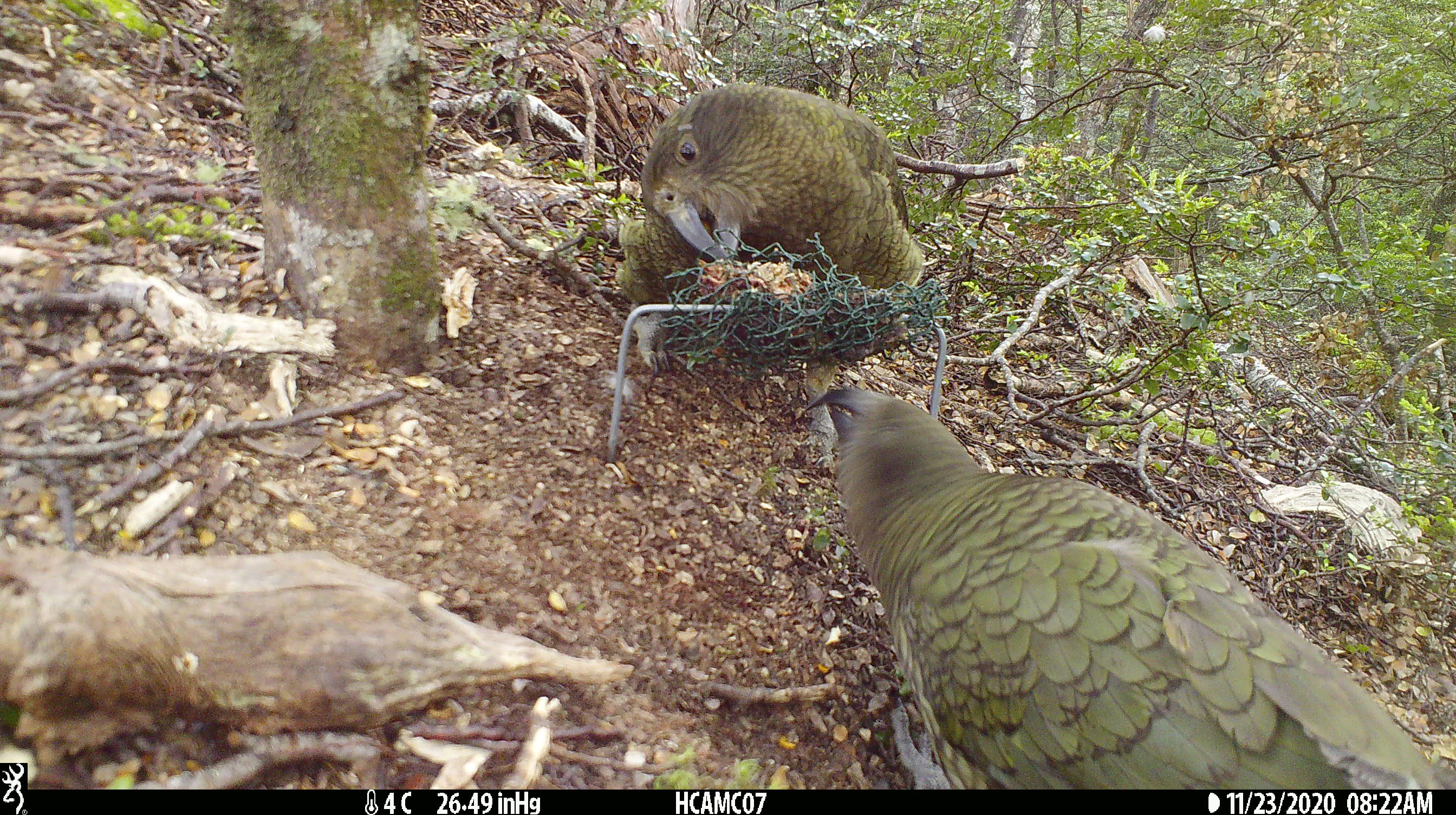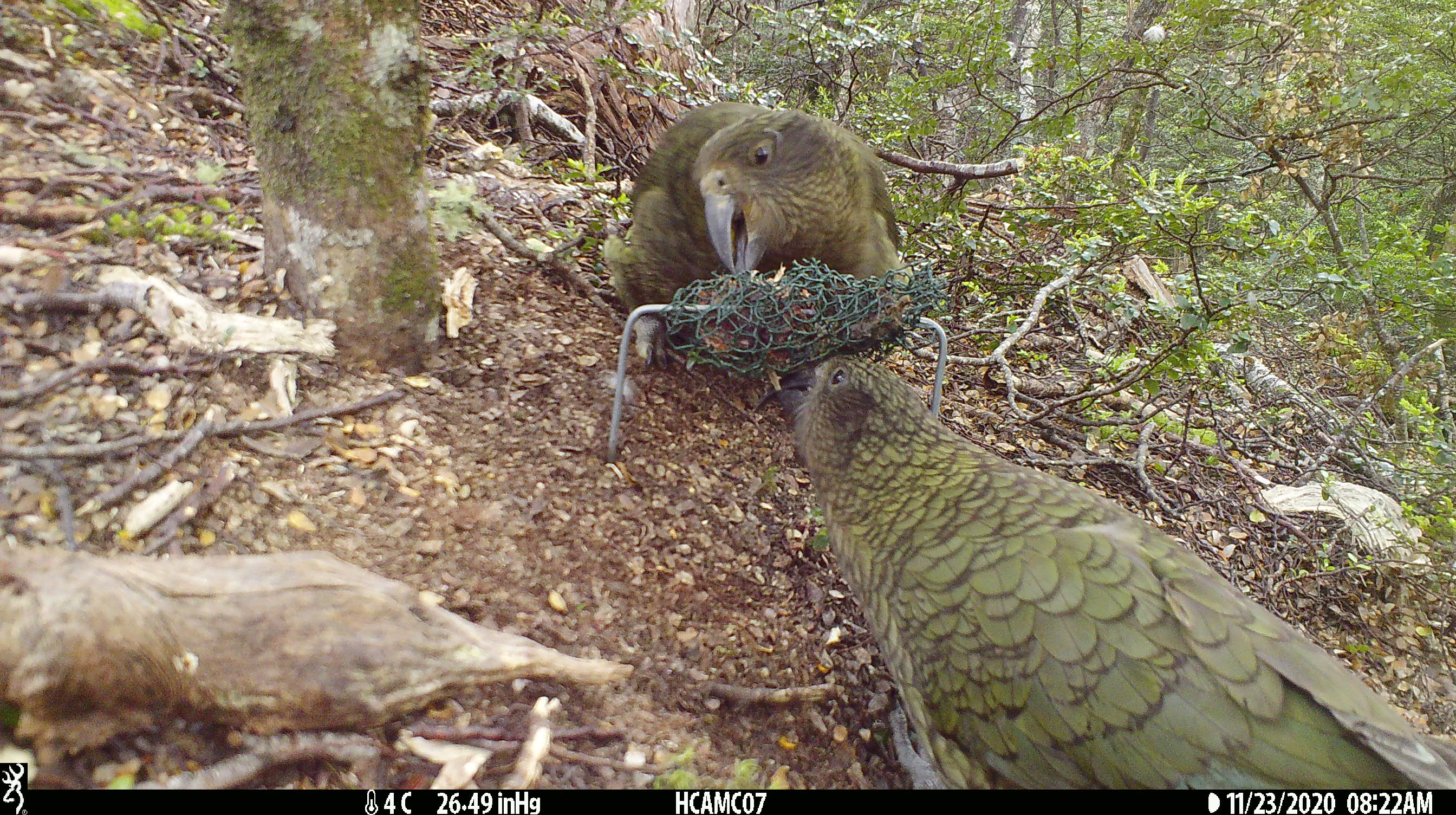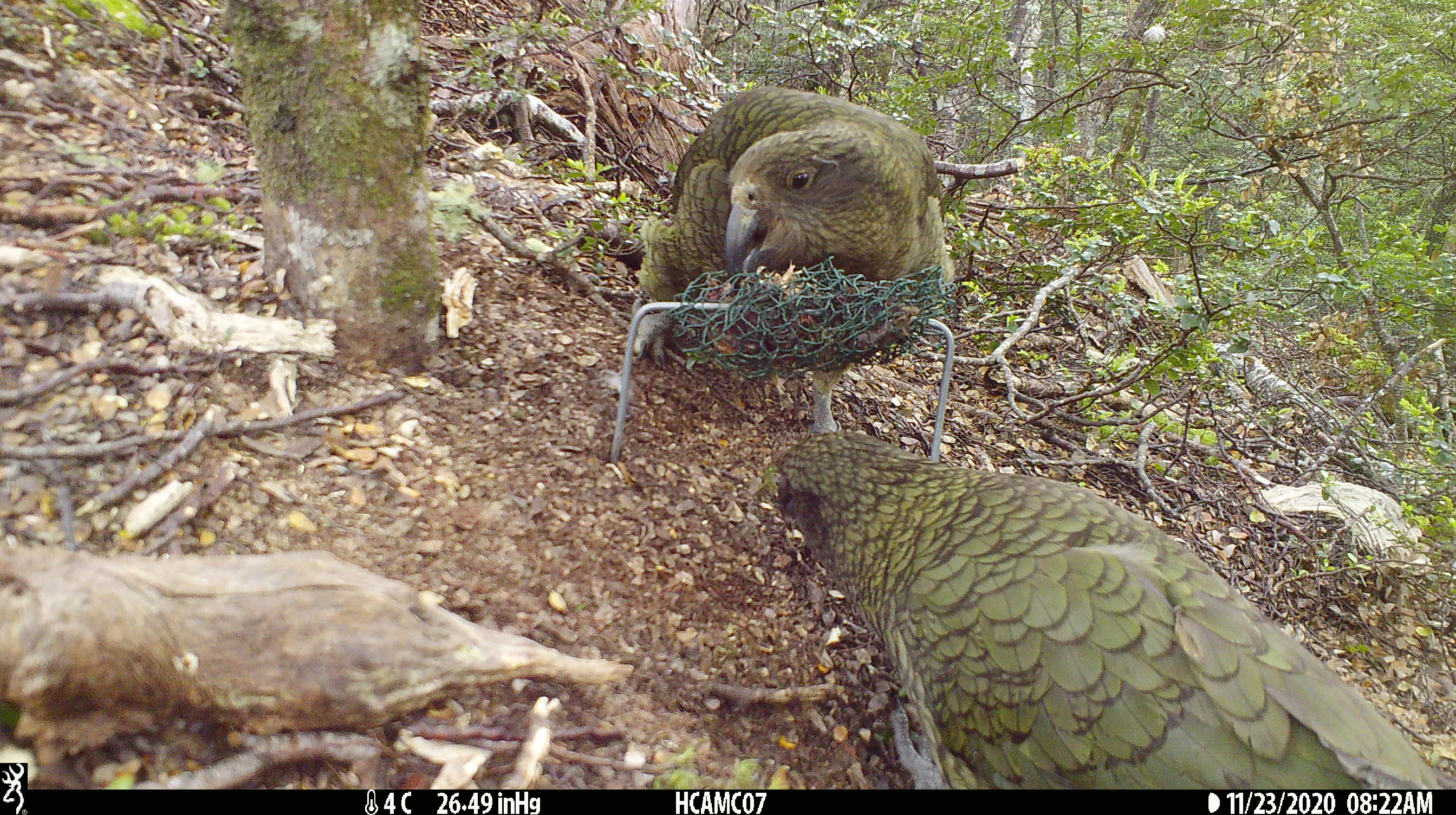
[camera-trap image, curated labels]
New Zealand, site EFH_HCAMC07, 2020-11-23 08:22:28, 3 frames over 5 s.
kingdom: Animalia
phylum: Chordata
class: Aves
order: Psittaciformes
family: Strigopidae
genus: Nestor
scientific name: Nestor notabilis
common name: kea